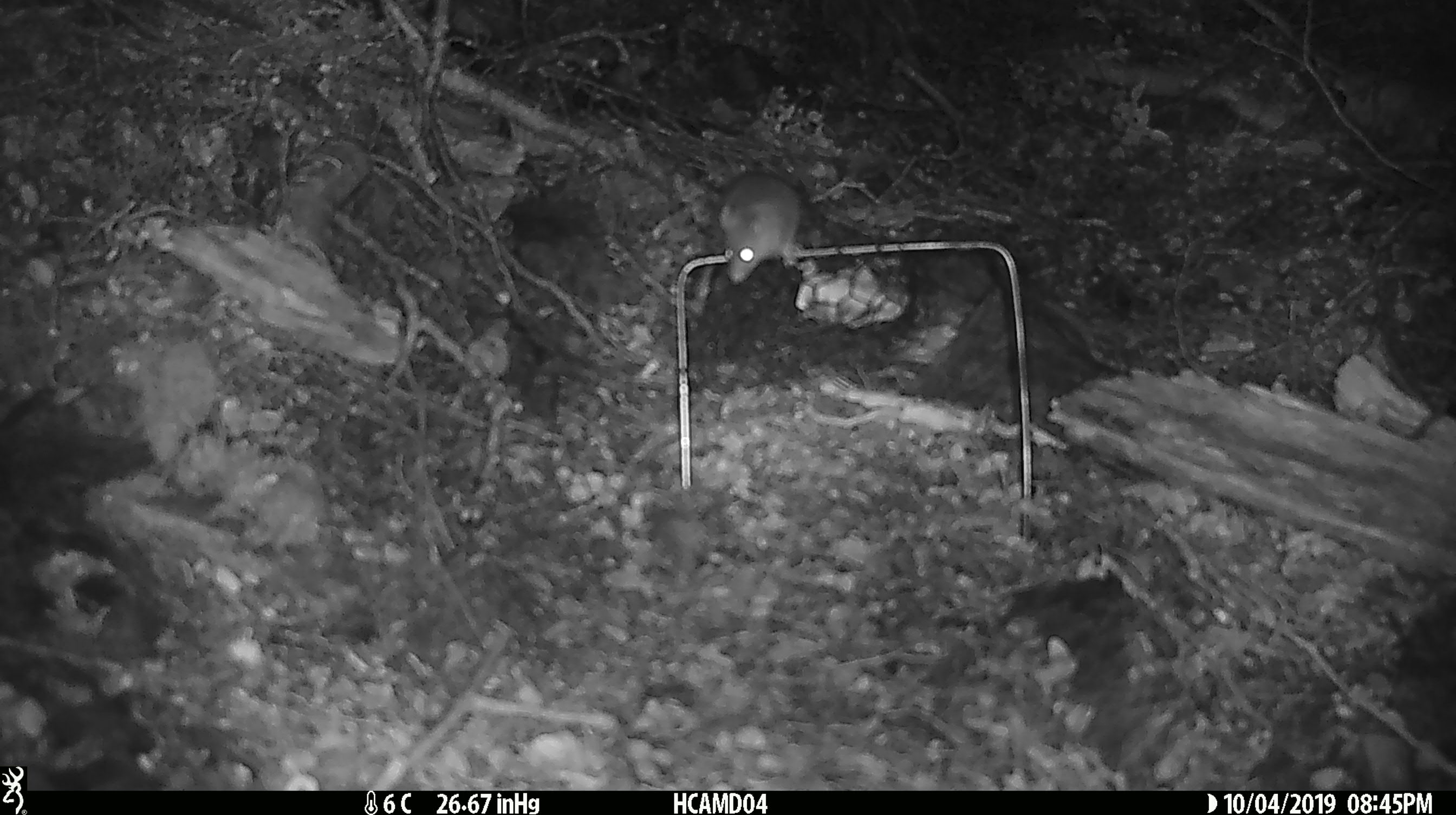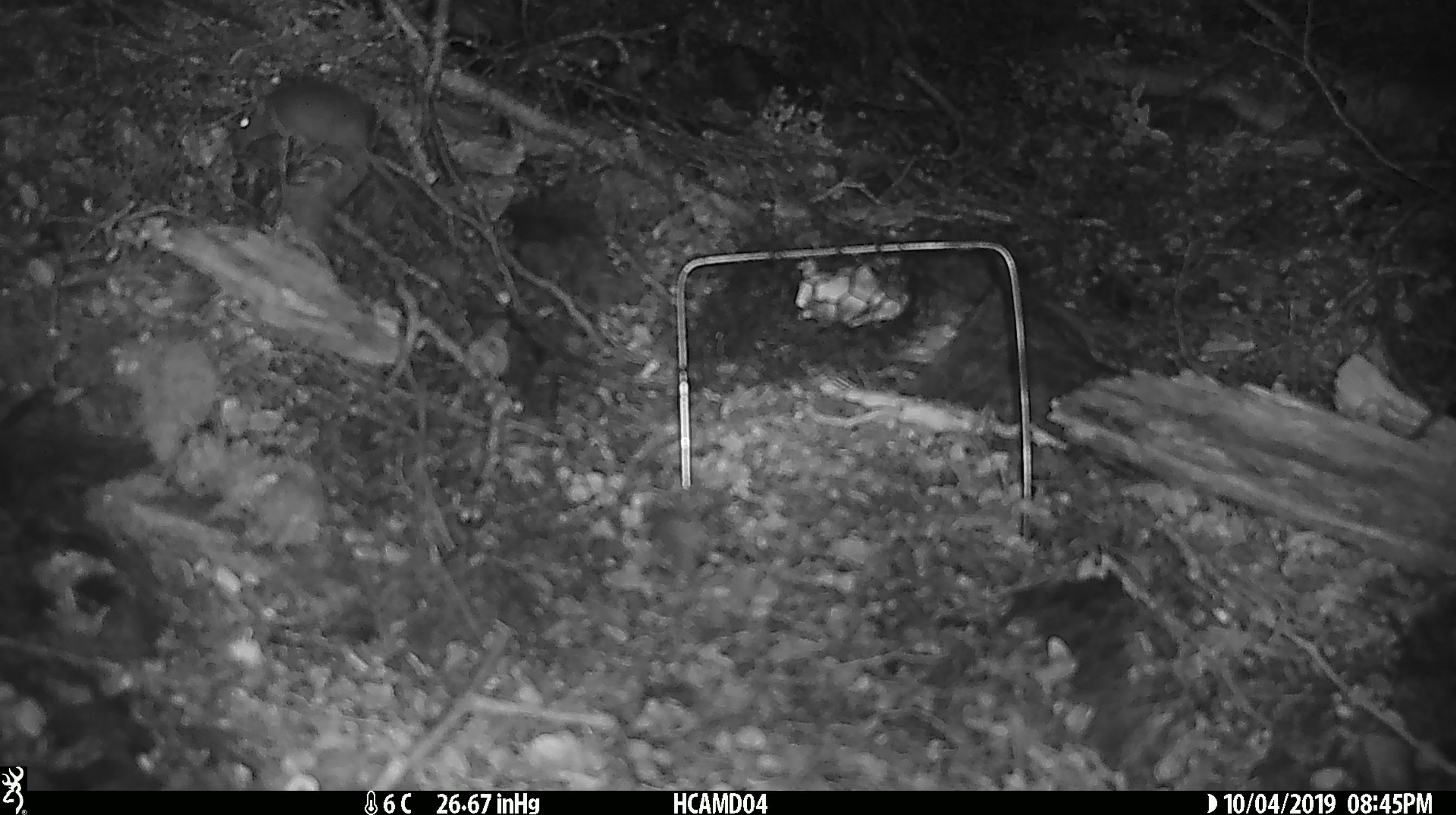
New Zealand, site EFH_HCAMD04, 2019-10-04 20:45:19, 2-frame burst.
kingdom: Animalia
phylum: Chordata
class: Mammalia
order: Rodentia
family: Muridae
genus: Mus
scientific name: Mus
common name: mouse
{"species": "mouse (Mus)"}